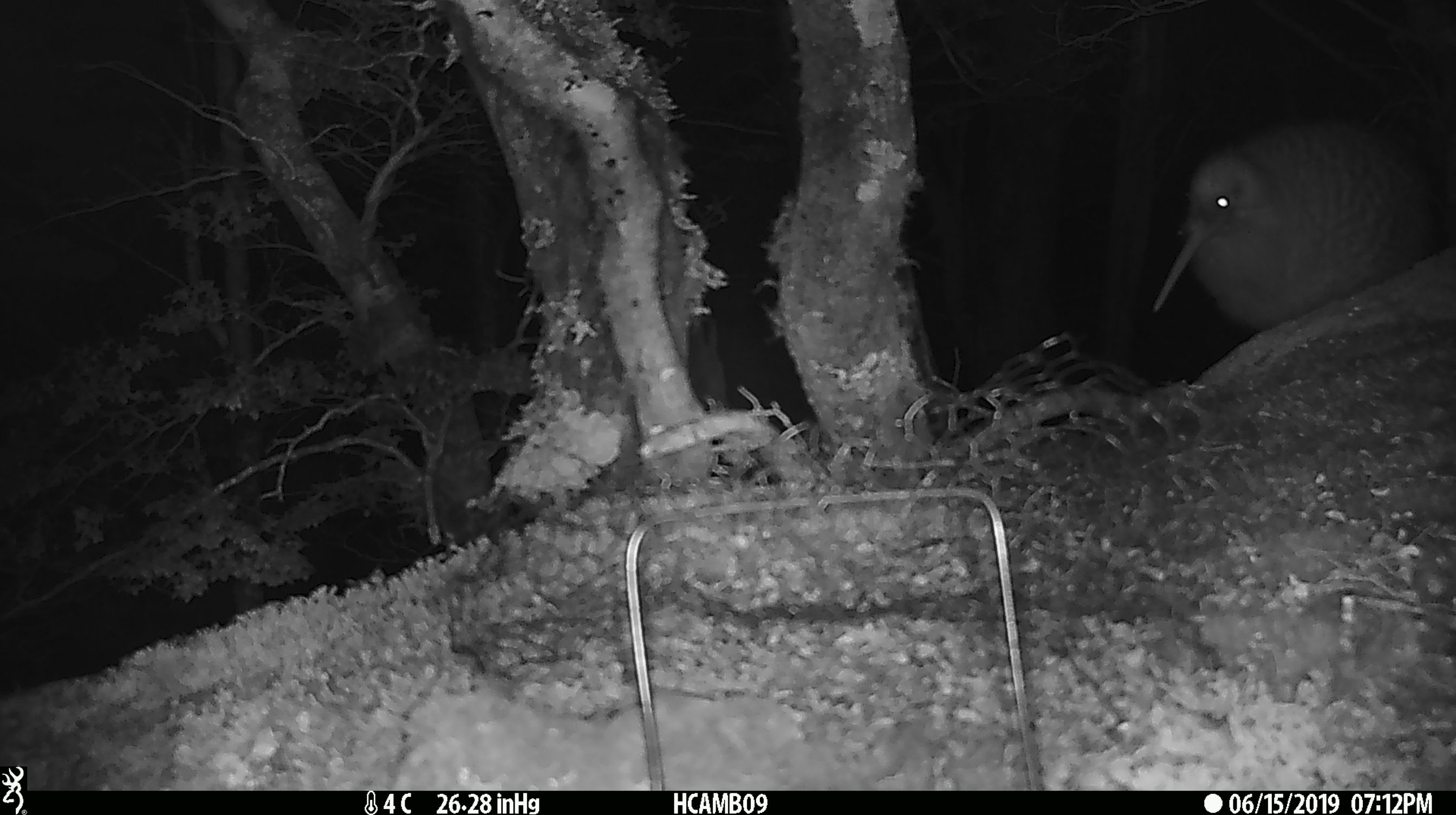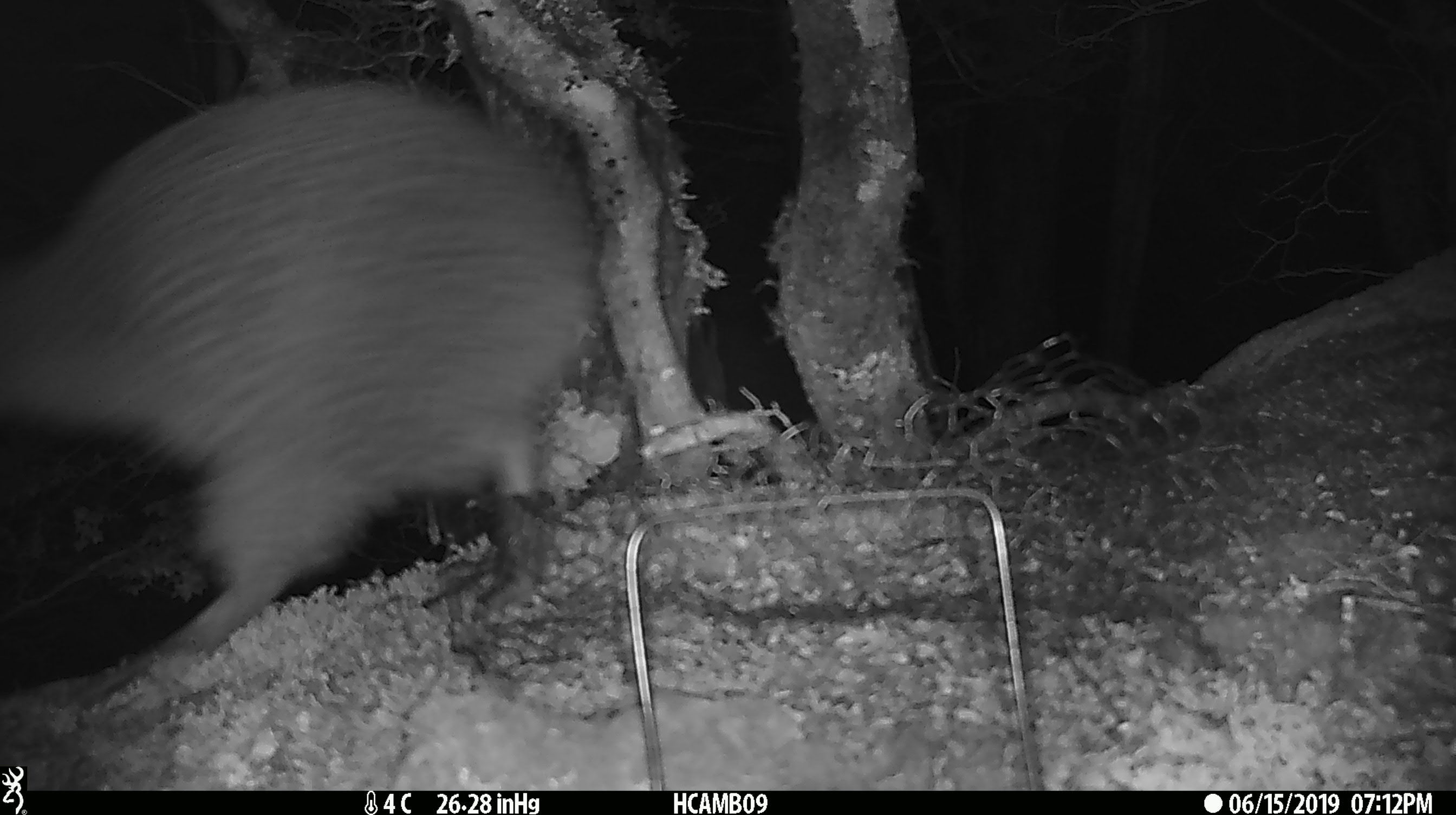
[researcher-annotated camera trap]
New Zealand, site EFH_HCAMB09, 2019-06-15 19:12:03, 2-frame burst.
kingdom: Animalia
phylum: Chordata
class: Aves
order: Apterygiformes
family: Apterygidae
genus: Apteryx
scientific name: Apteryx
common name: kiwi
Kiwi (Apteryx).